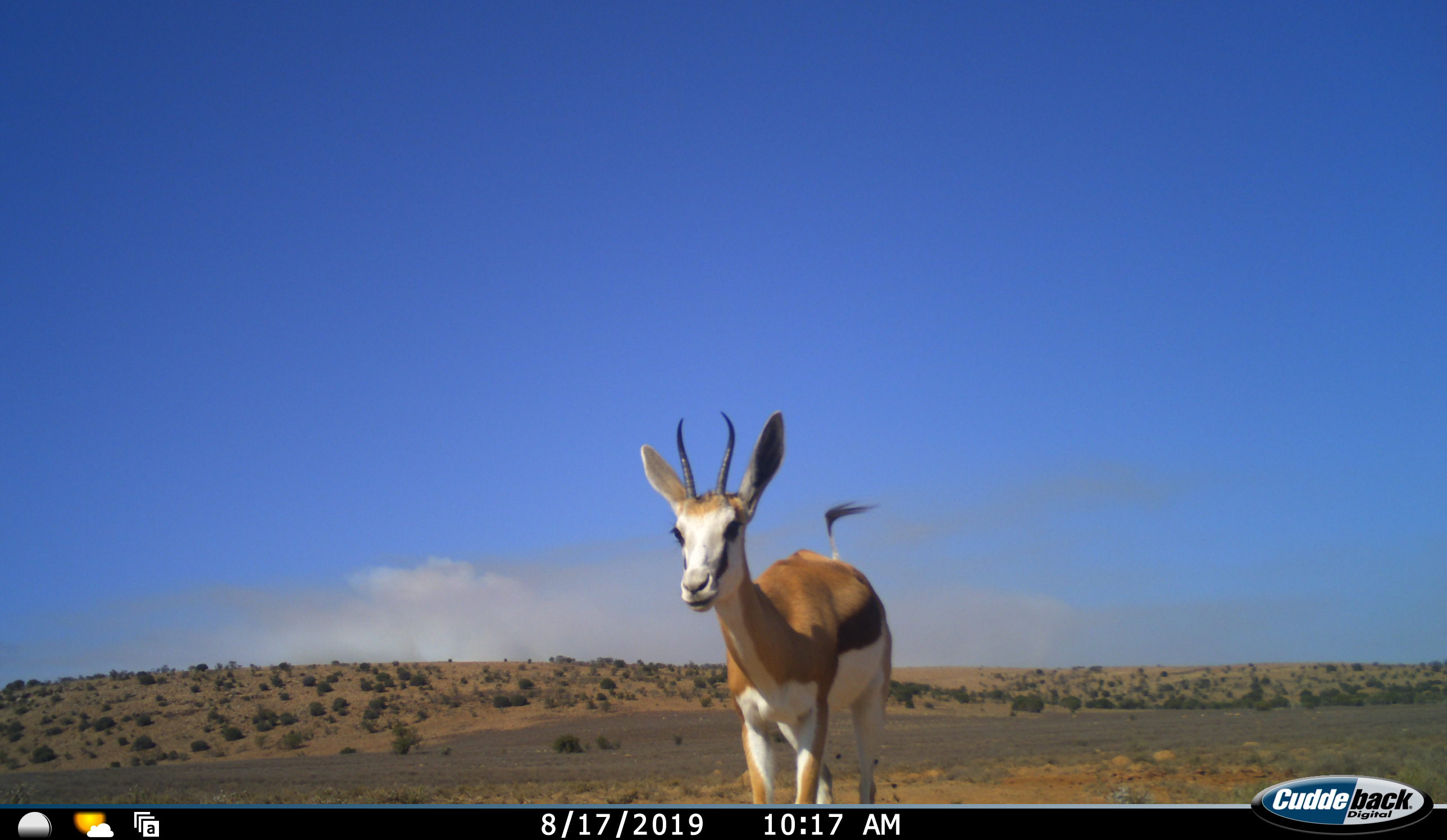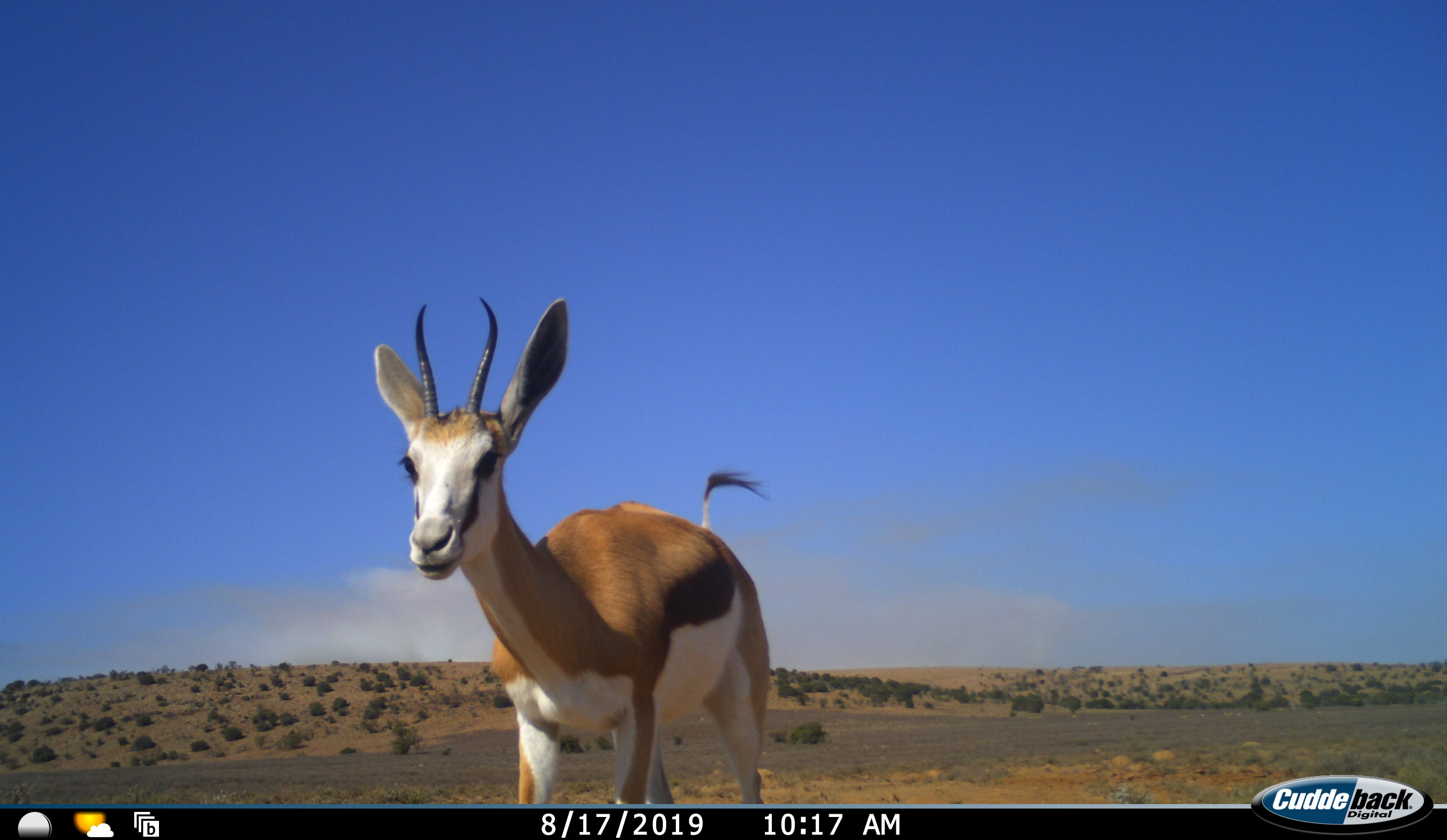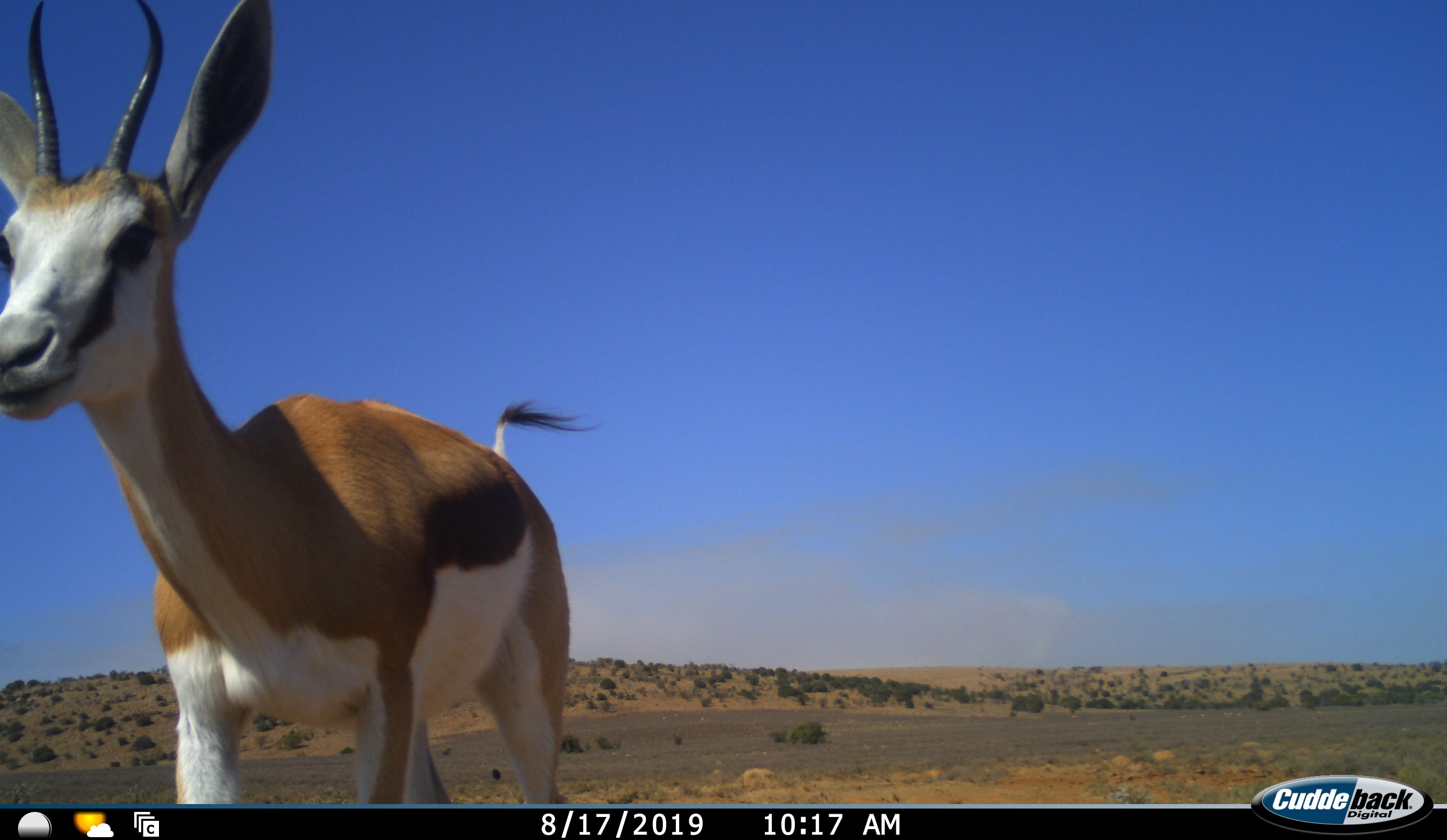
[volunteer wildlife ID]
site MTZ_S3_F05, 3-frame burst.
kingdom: Animalia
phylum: Chordata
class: Mammalia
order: Artiodactyla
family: Bovidae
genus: Antidorcas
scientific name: Antidorcas marsupialis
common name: springbok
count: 1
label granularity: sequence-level